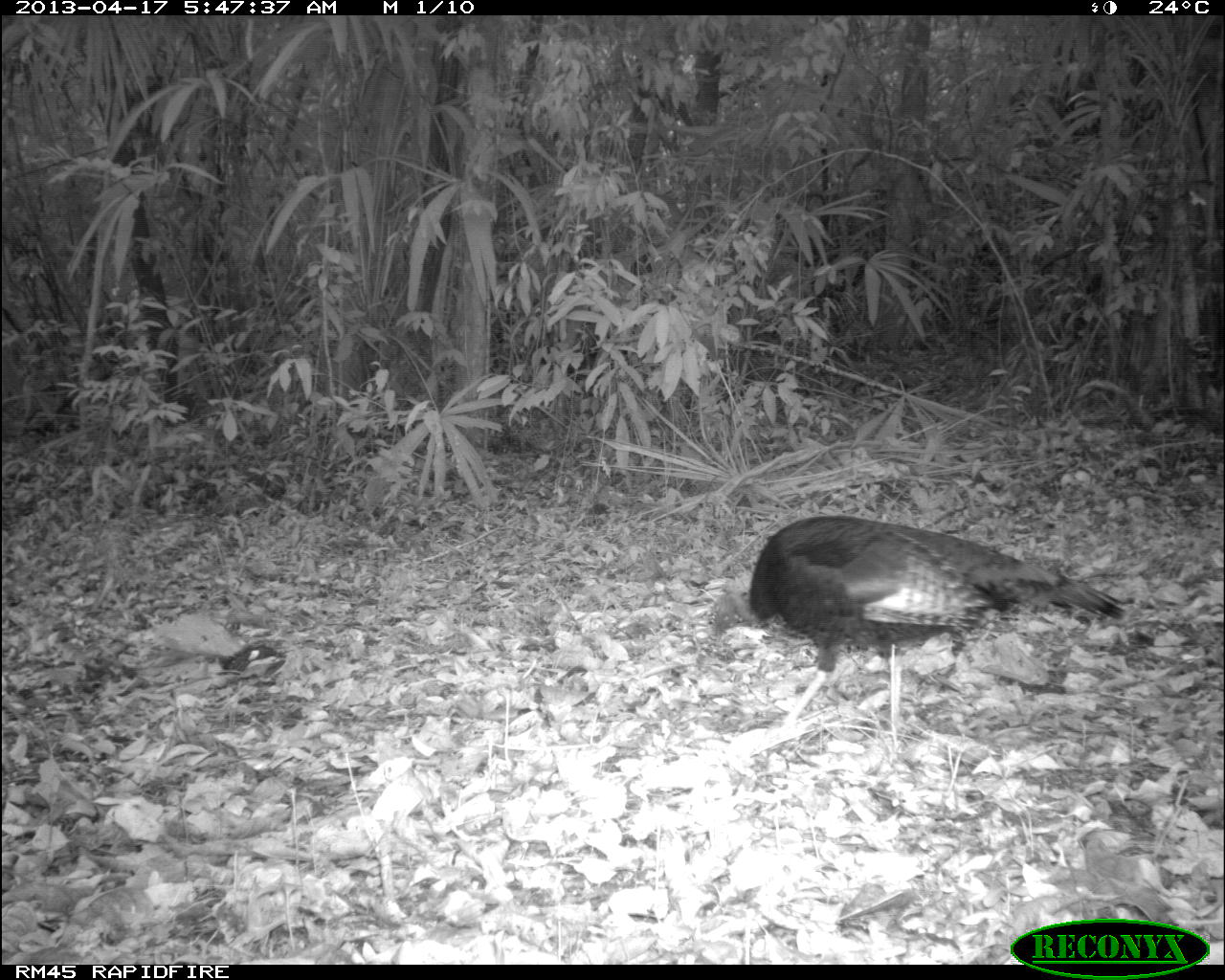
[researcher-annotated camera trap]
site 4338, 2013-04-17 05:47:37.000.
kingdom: Animalia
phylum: Chordata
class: Aves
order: Galliformes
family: Phasianidae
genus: Meleagris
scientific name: Meleagris ocellata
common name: ocellated turkey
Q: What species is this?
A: Meleagris ocellata (ocellated turkey).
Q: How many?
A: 1.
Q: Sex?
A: Female.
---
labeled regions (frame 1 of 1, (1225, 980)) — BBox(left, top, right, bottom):
meleagris ocellata: BBox(711, 516, 1125, 740)